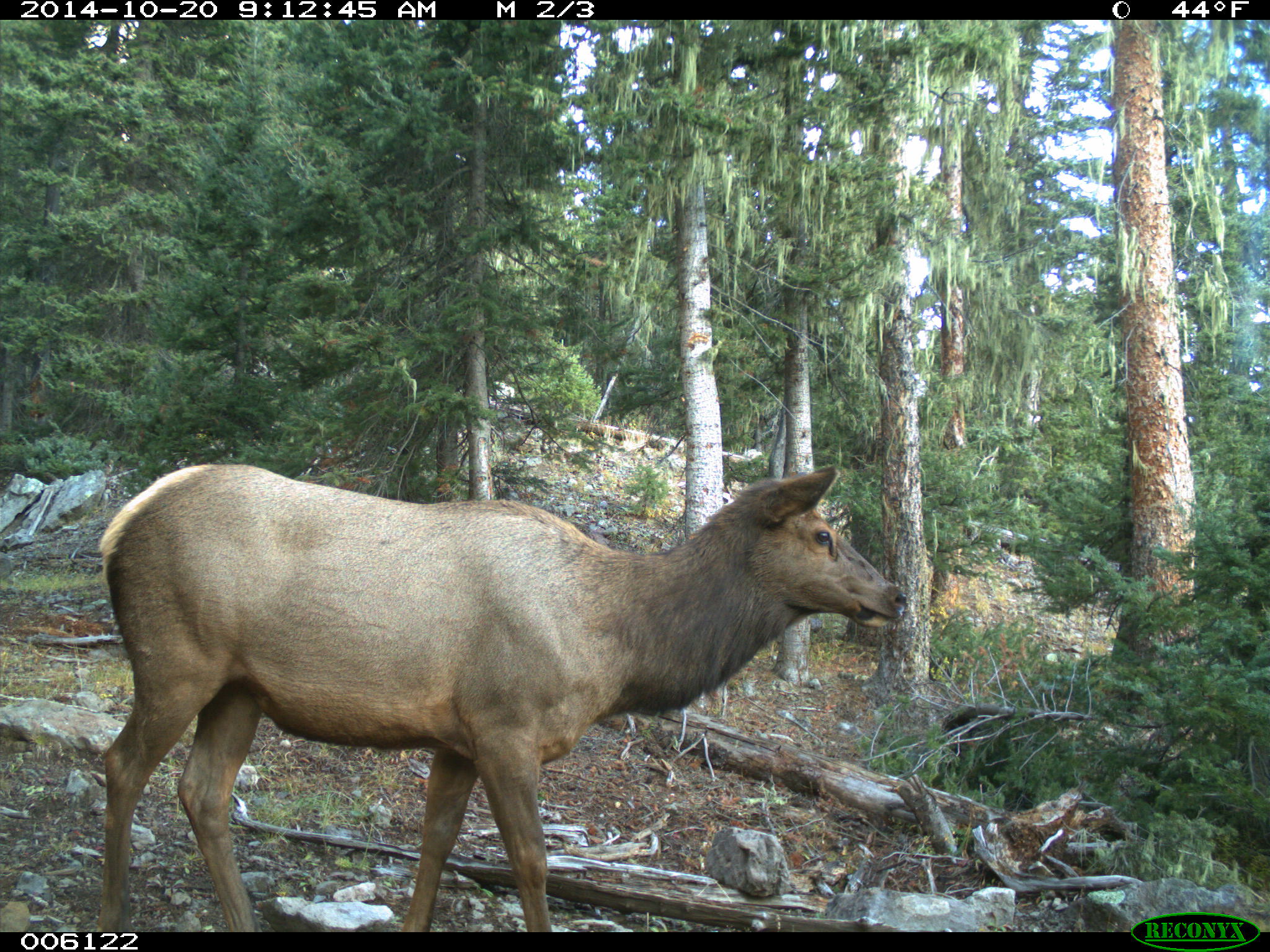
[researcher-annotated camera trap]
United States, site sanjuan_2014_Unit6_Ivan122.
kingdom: Animalia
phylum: Chordata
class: Mammalia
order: Artiodactyla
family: Cervidae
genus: Cervus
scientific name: Cervus elaphus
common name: red deer